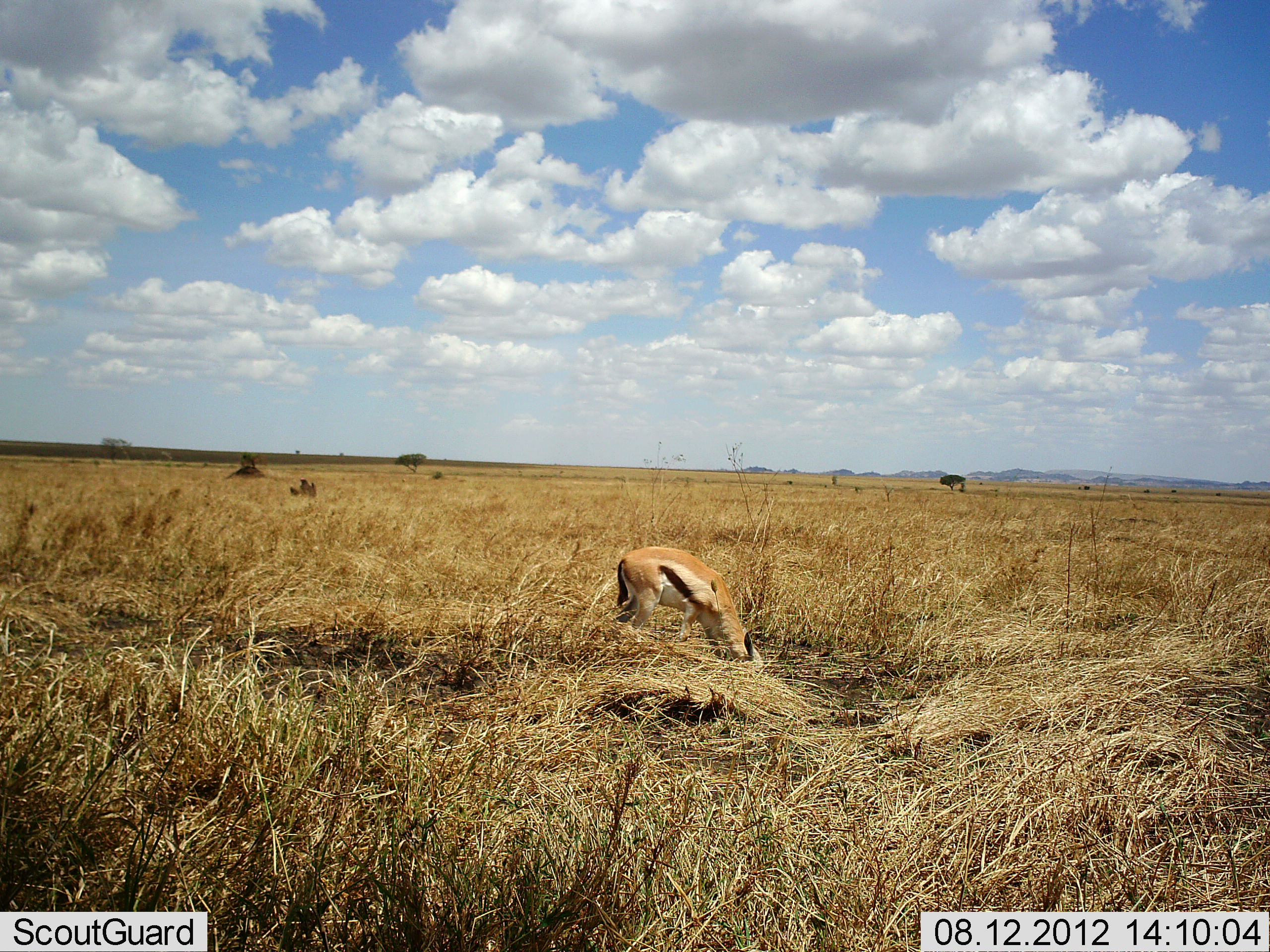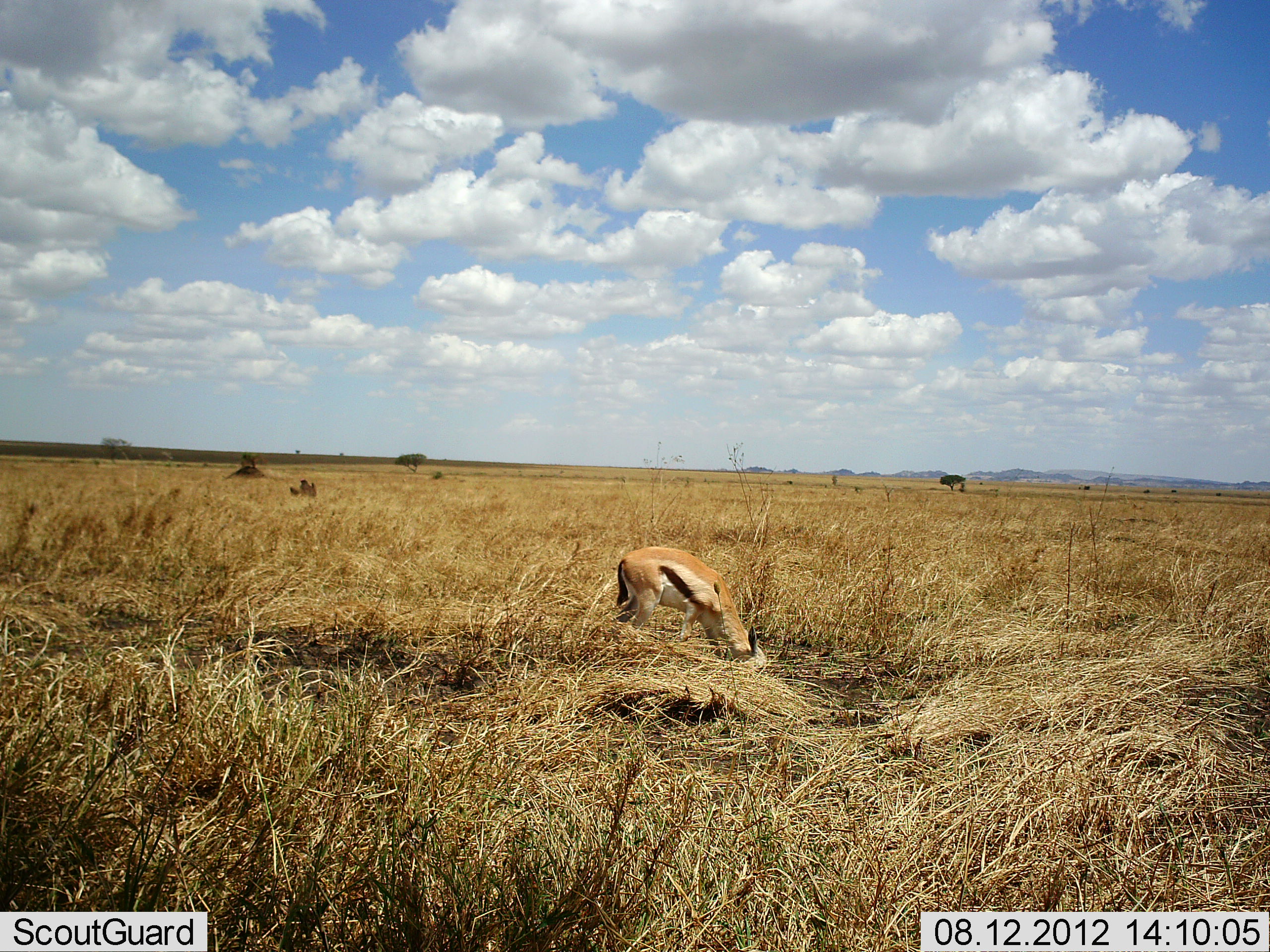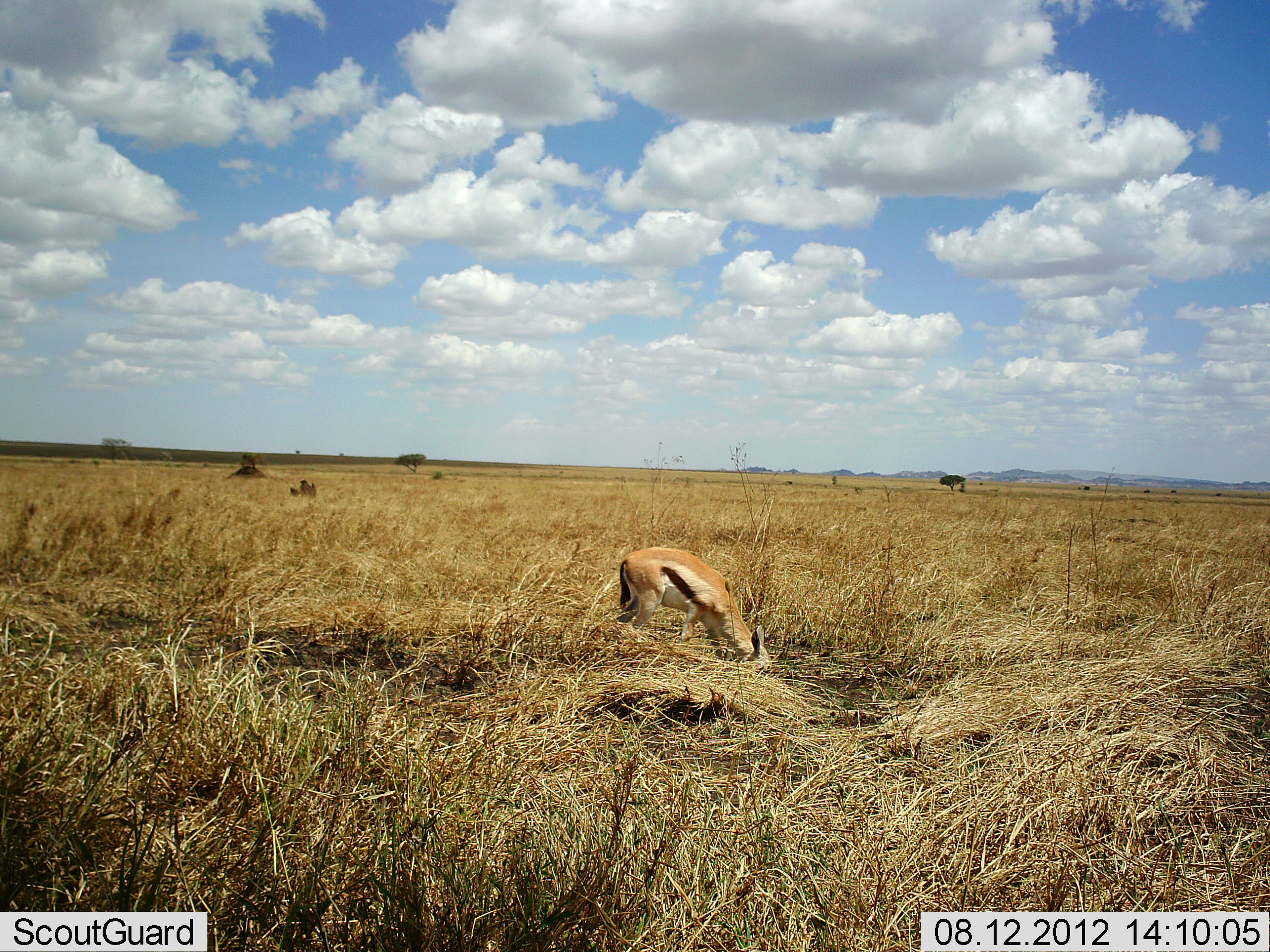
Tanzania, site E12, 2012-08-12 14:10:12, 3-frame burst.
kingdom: Animalia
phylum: Chordata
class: Mammalia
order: Artiodactyla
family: Bovidae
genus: Eudorcas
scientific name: Eudorcas thomsonii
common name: thomson's gazelle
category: gazellethomsons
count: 1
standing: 10%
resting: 0%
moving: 0%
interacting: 0%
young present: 0%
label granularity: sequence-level